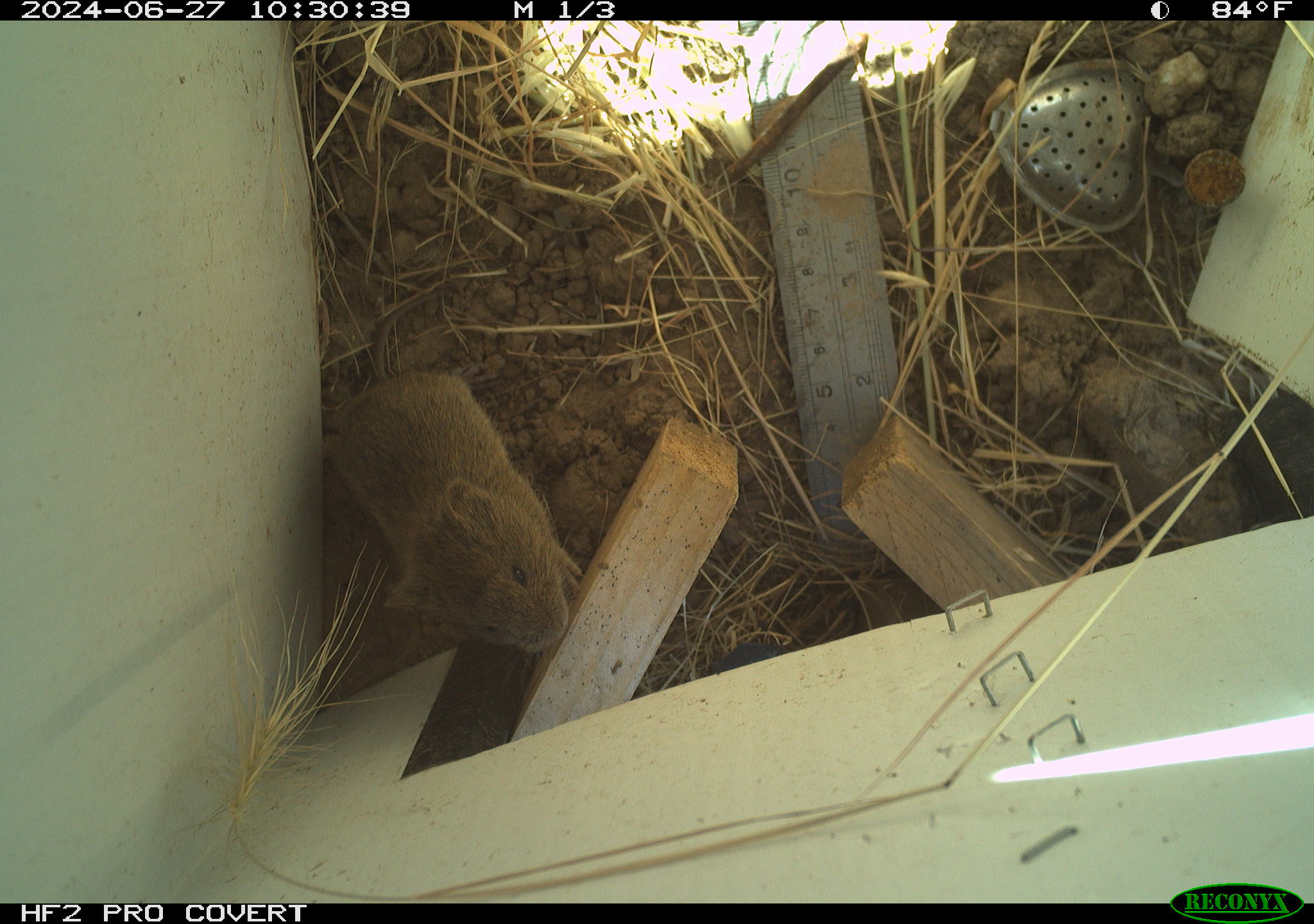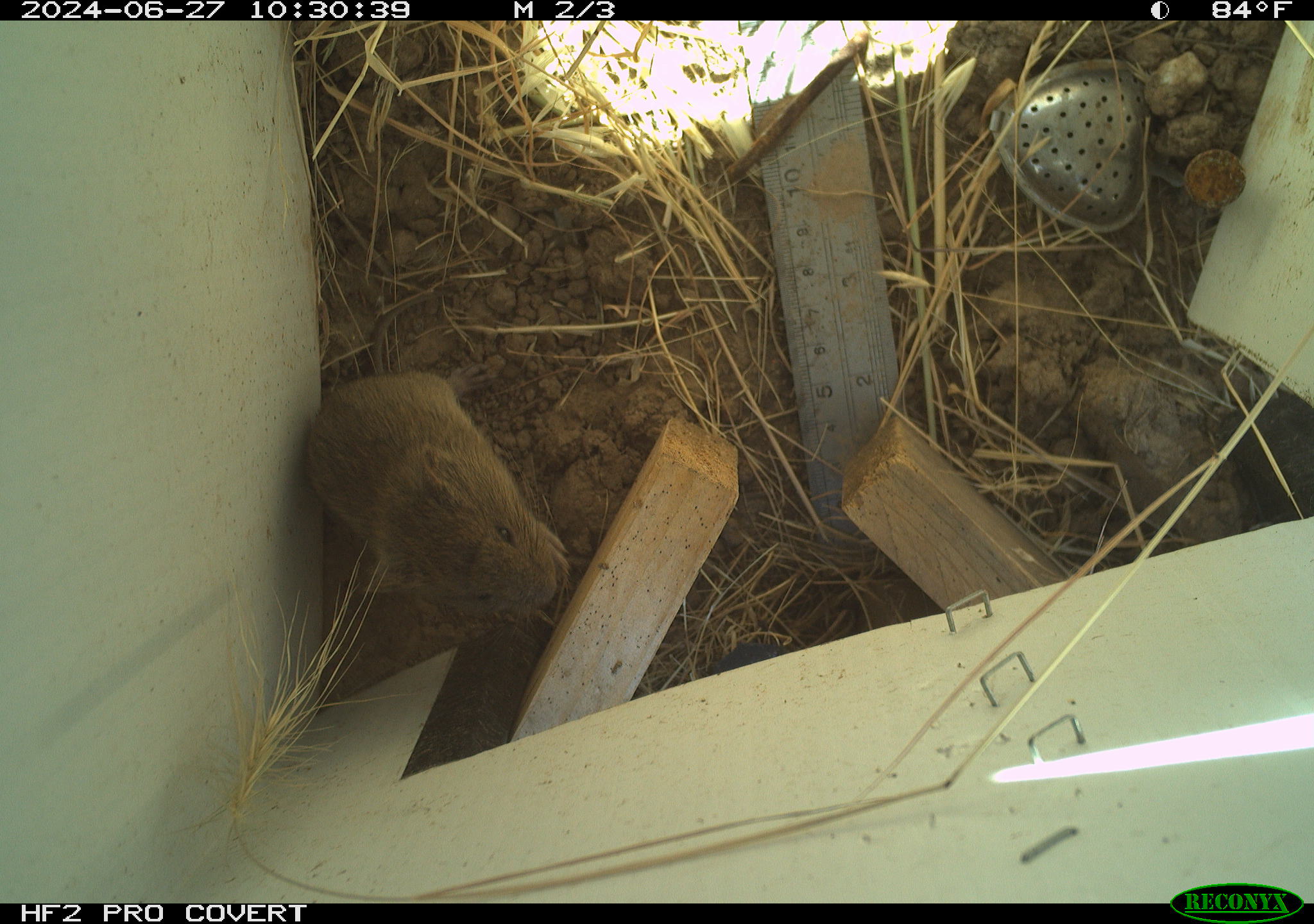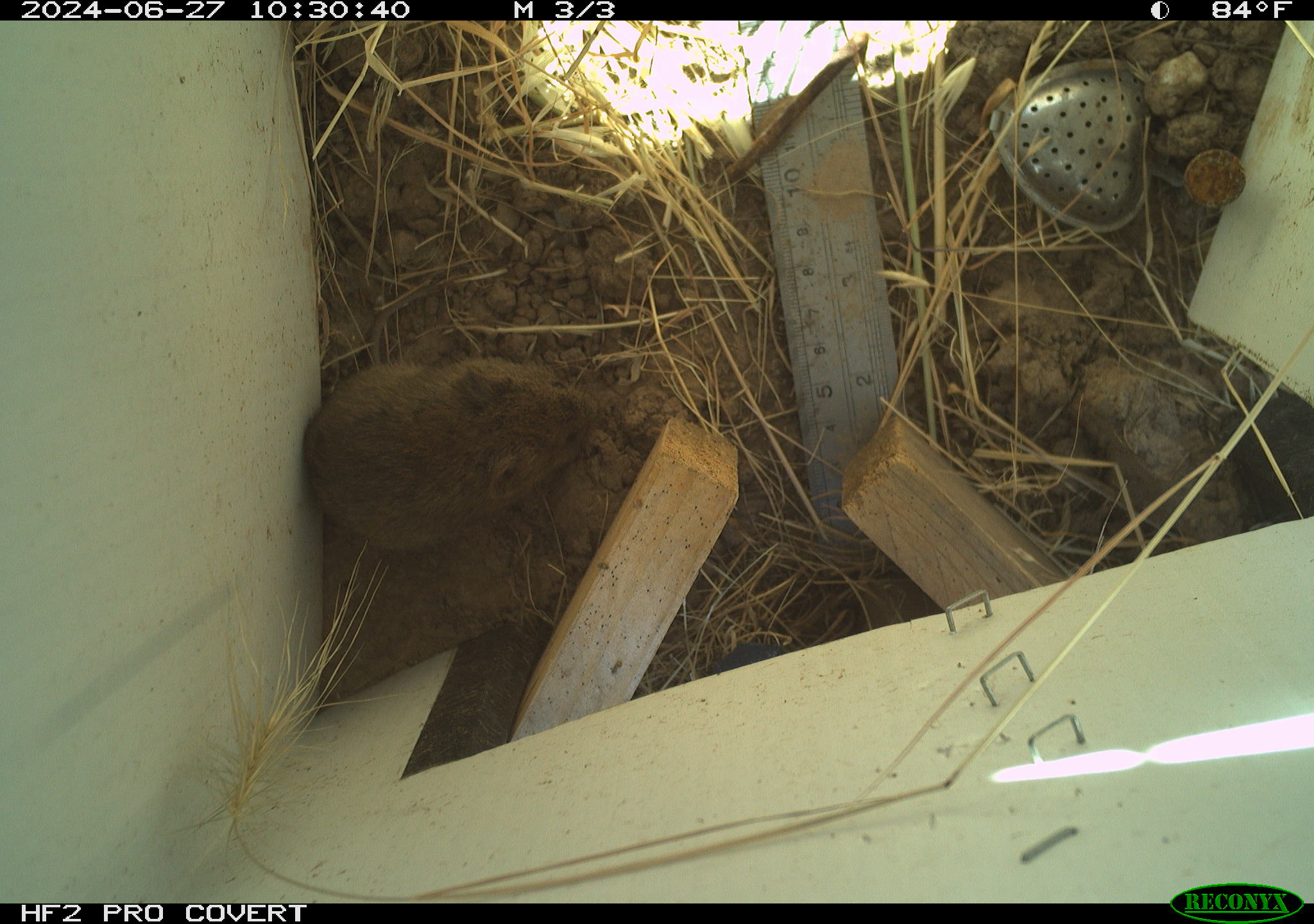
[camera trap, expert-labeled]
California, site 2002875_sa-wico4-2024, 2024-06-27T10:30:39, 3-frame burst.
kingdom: Animalia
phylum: Chordata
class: Mammalia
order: Rodentia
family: Cricetidae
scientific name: Arvicolinae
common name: voles, lemmings, and muskrats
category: arvicolinae subfamily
Arvicolinae subfamily (voles, lemmings, and muskrats) (Arvicolinae).